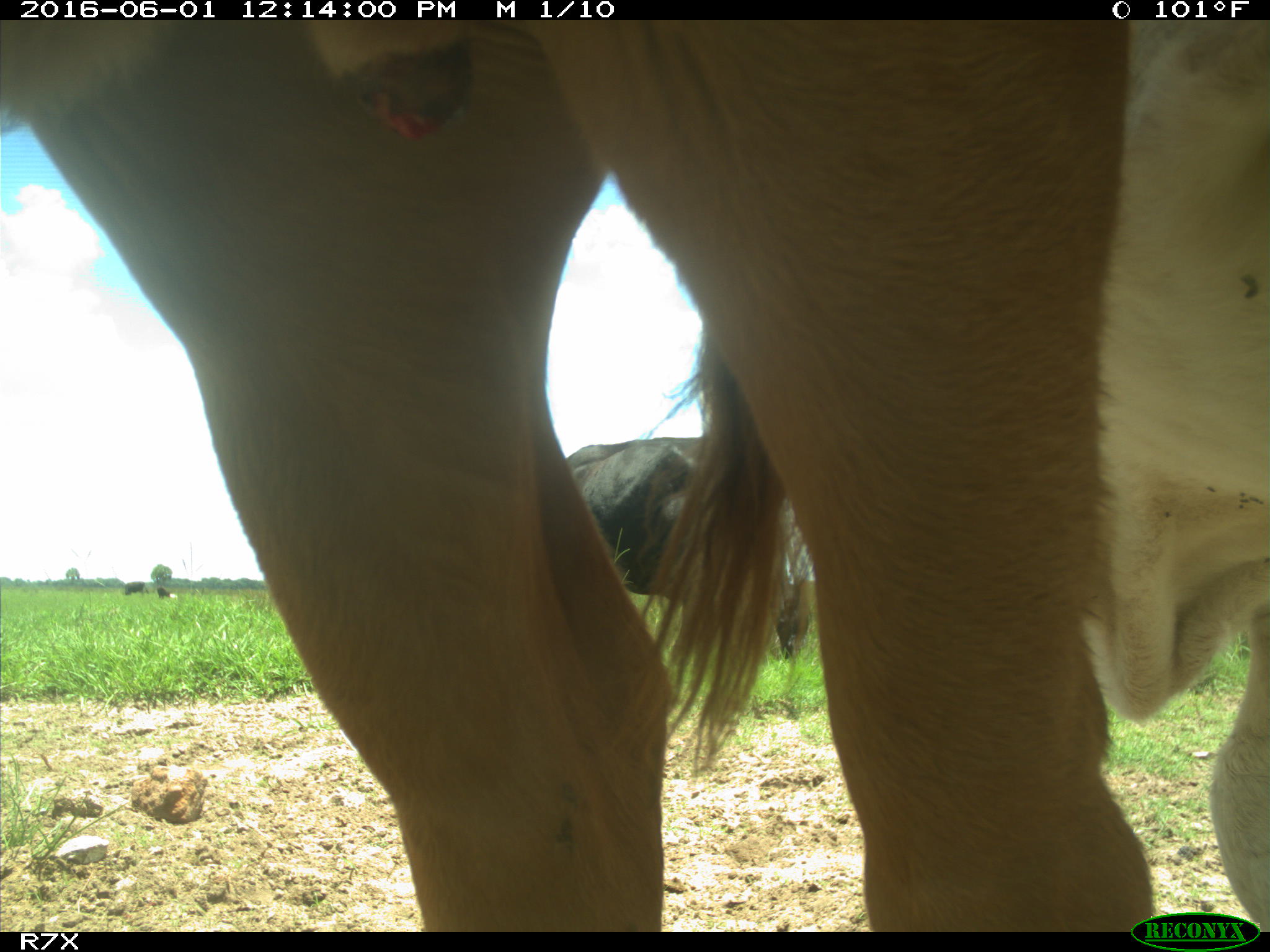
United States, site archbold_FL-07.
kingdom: Animalia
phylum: Chordata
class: Mammalia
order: Artiodactyla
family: Bovidae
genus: Bos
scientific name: Bos taurus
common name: domestic cow